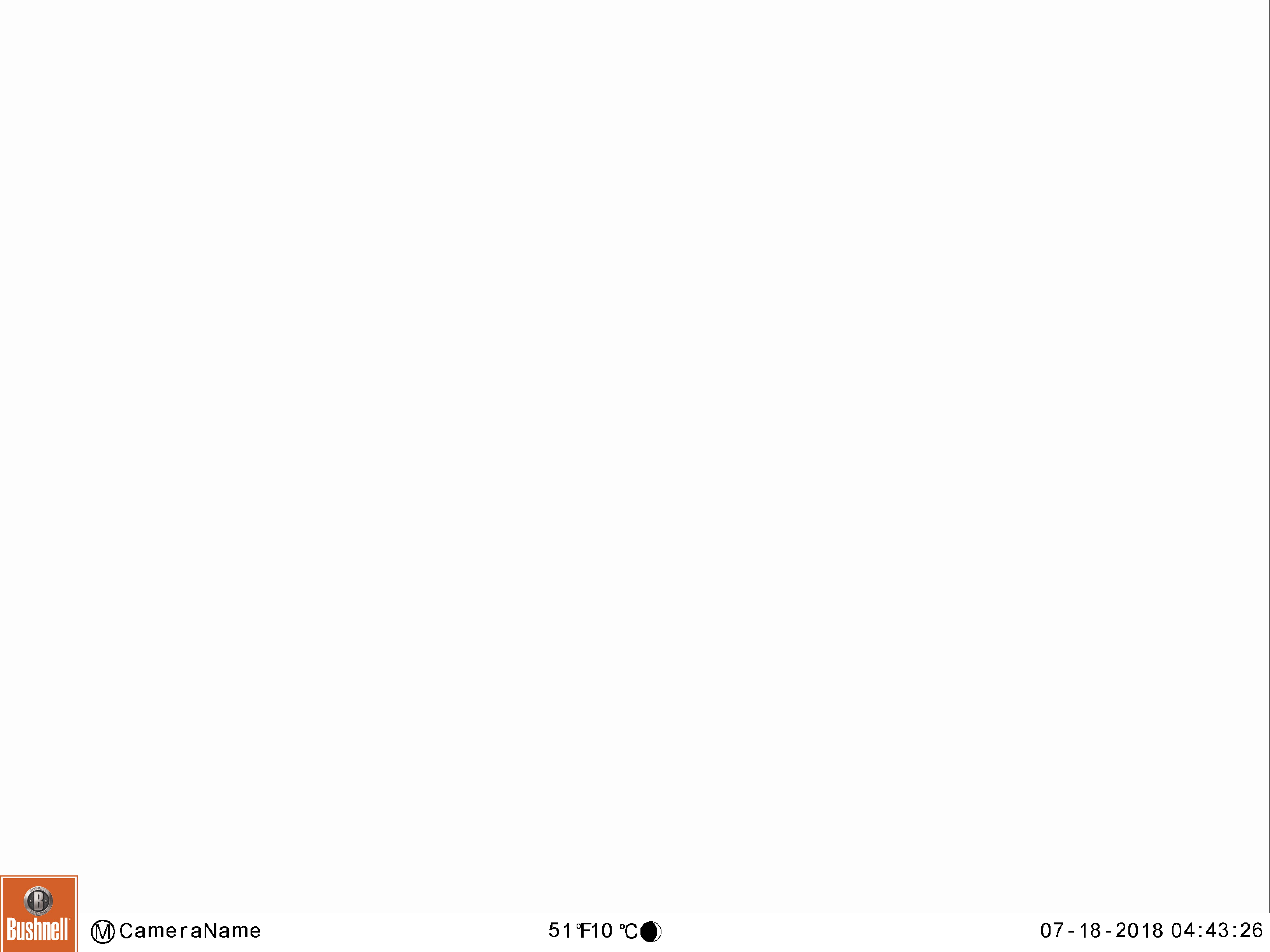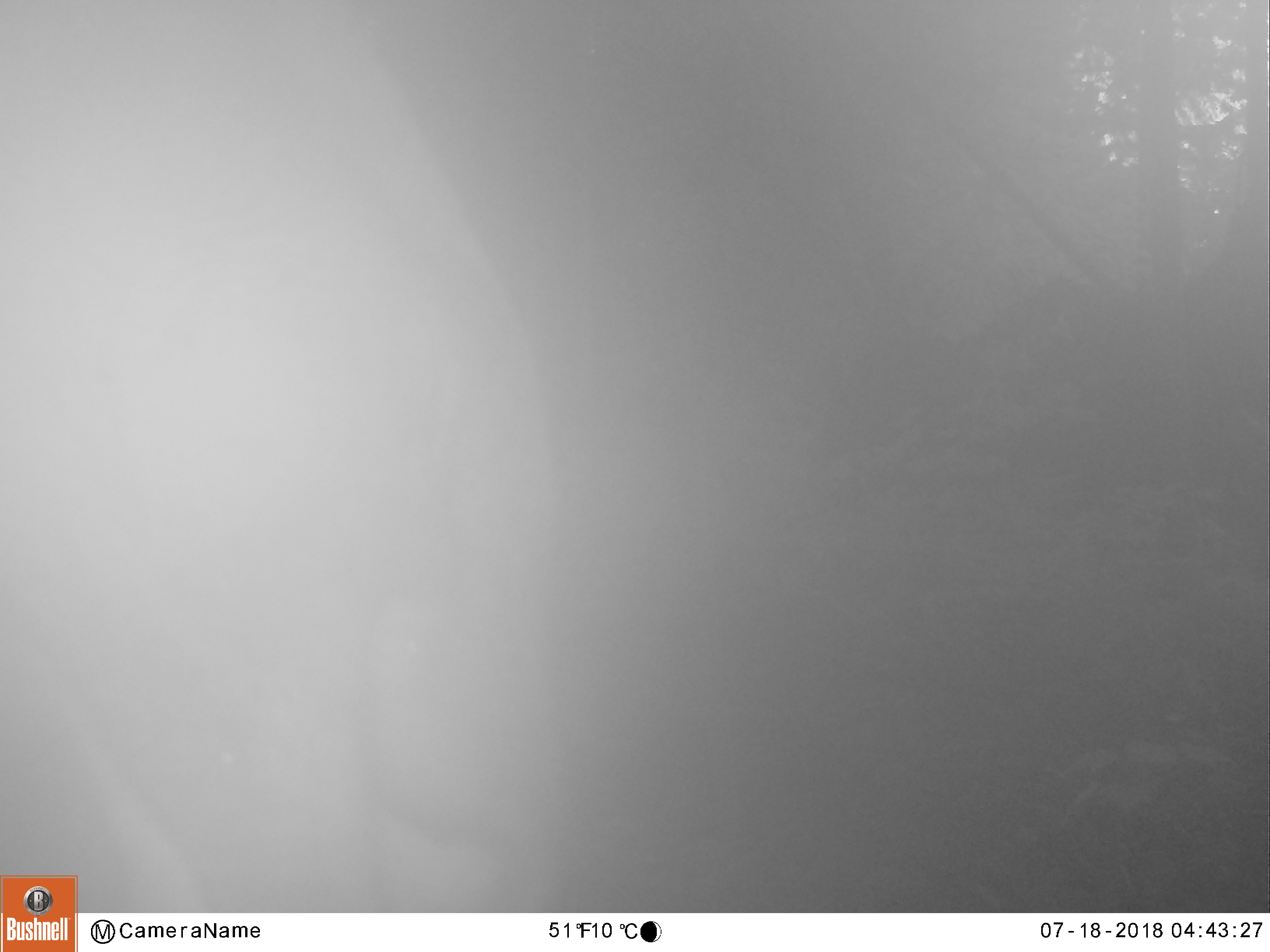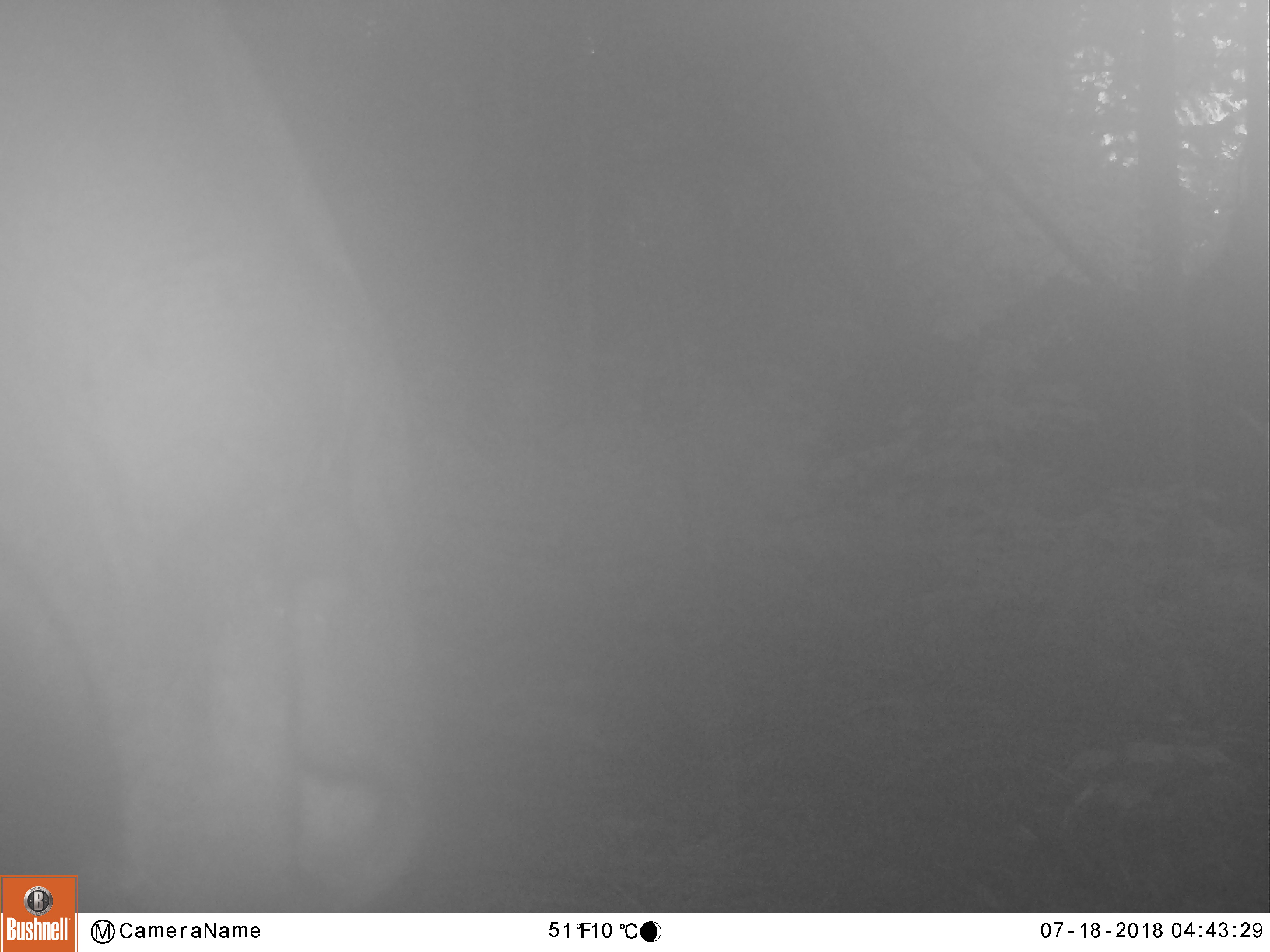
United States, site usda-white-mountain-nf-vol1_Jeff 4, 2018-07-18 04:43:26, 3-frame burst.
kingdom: Animalia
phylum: Chordata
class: Mammalia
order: Artiodactyla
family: Cervidae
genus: Alces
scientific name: Alces alces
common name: moose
Moose (Alces alces).